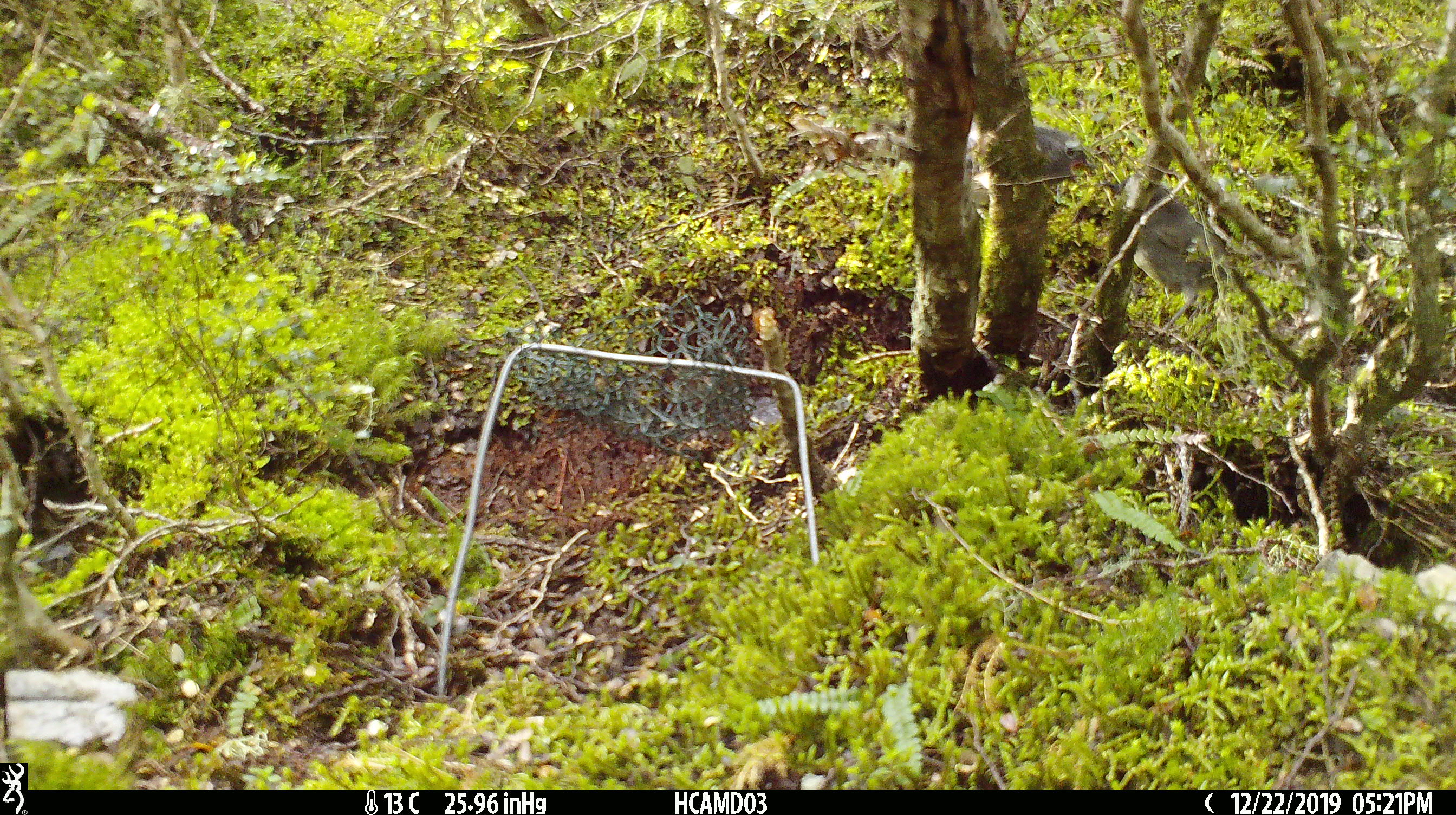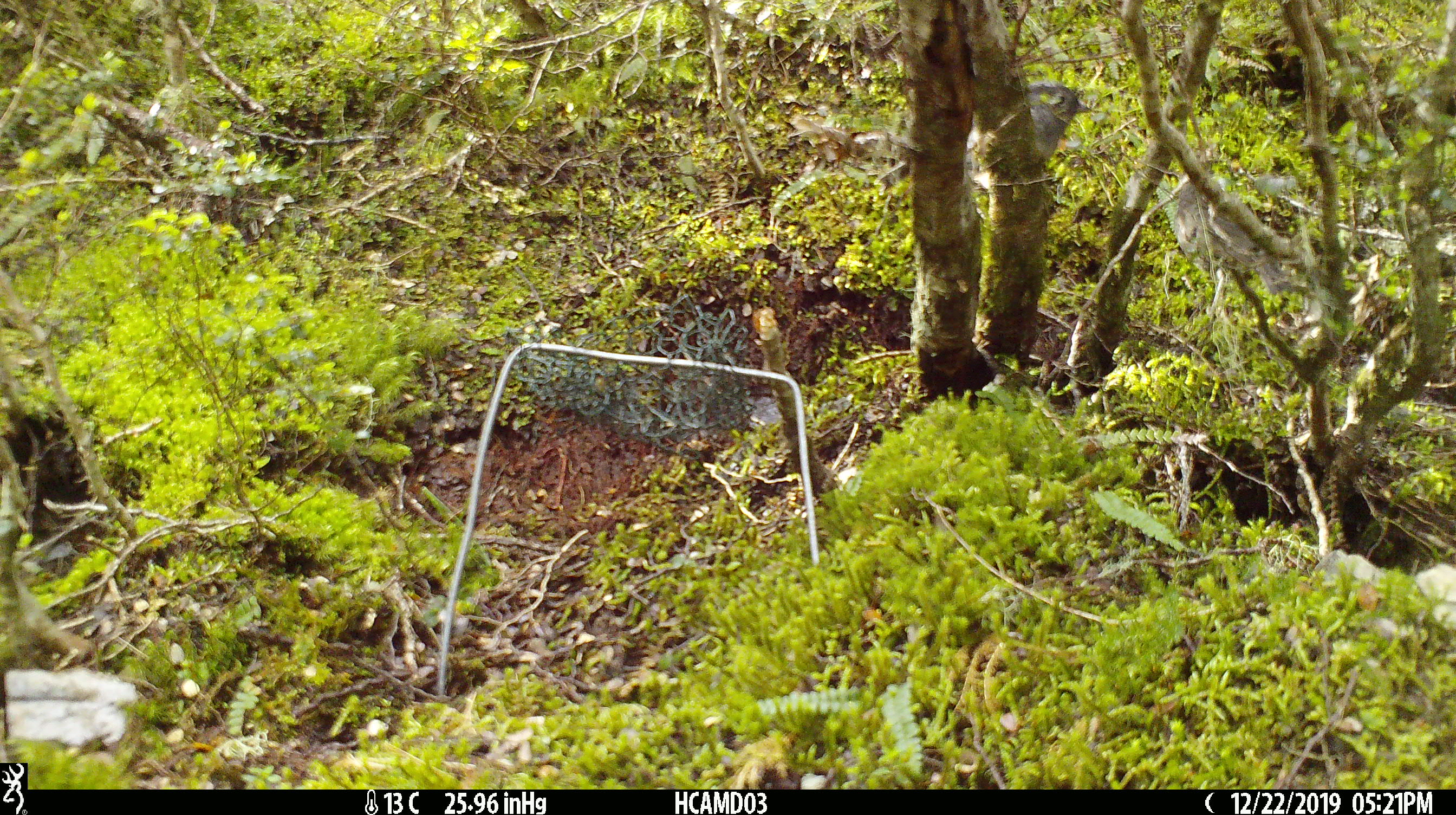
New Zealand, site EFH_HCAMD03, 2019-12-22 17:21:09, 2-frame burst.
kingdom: Animalia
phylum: Chordata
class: Aves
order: Passeriformes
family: Petroicidae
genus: Petroica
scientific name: Petroica australis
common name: new zealand robin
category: robin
Robin (new zealand robin) (Petroica australis).